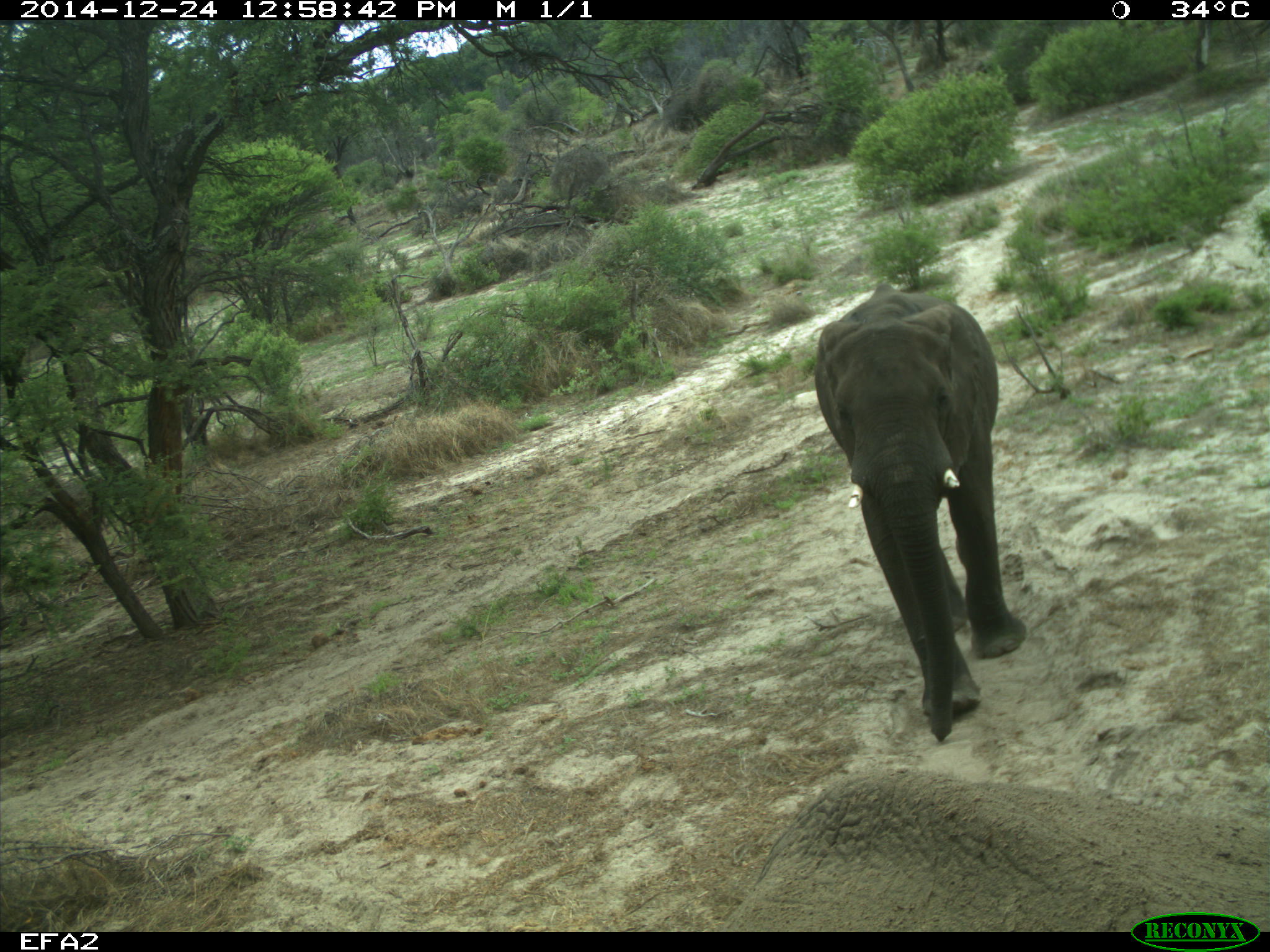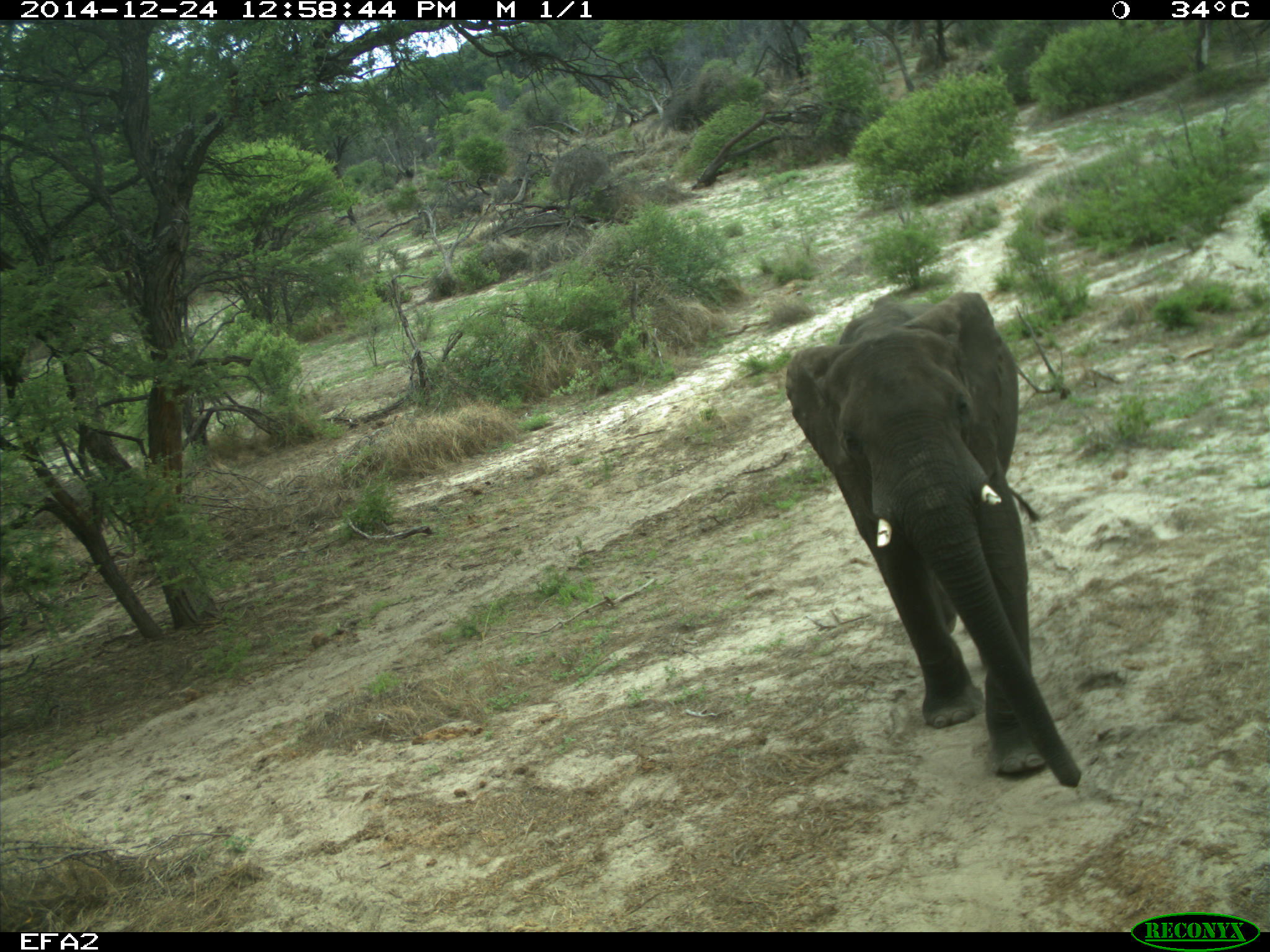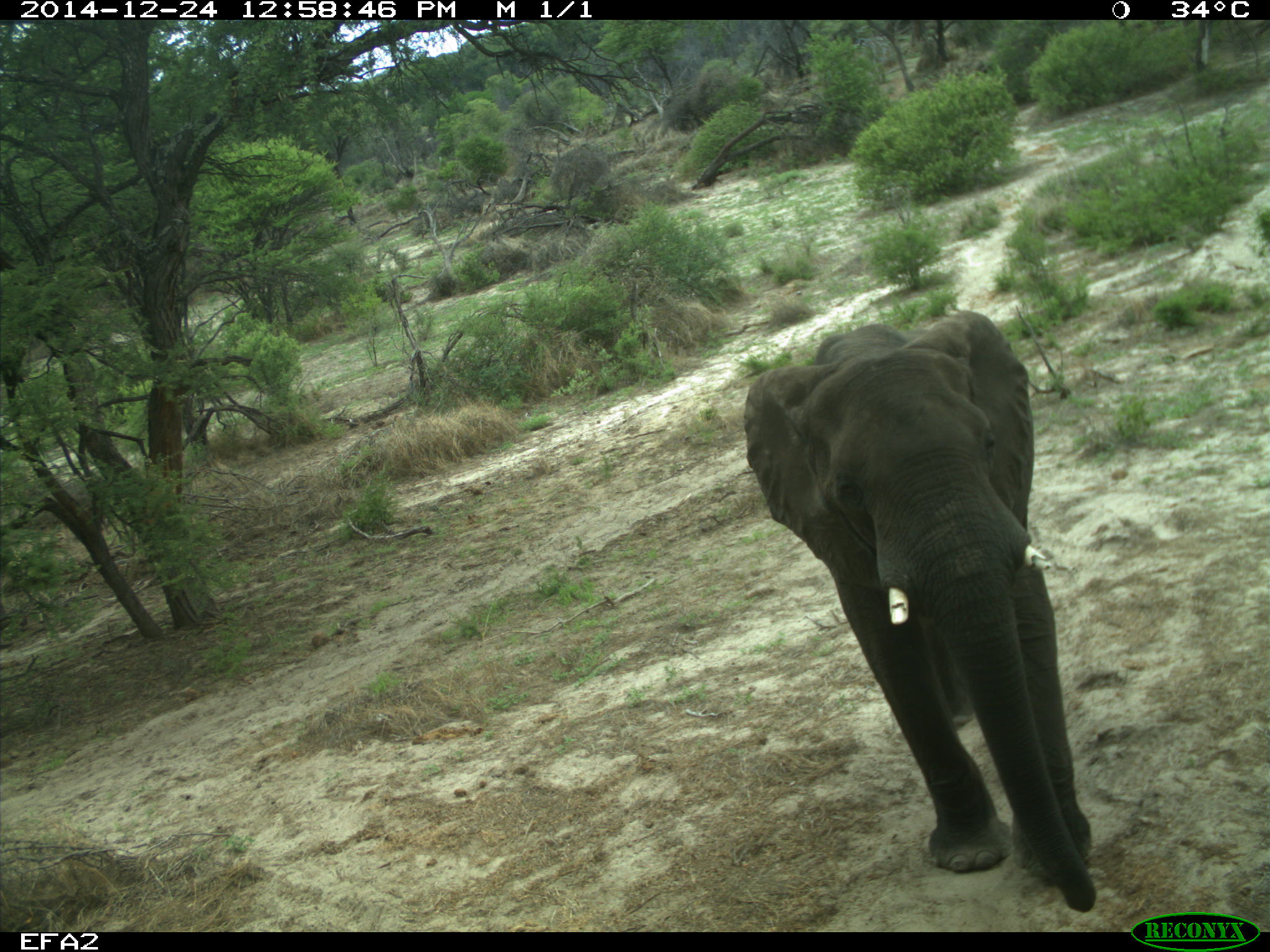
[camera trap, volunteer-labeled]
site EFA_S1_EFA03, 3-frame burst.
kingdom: Animalia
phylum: Chordata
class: Mammalia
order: Proboscidea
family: Elephantidae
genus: Loxodonta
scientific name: Loxodonta africana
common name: african bush elephant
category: elephant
Elephant (african bush elephant) (Loxodonta africana), count 2. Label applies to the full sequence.